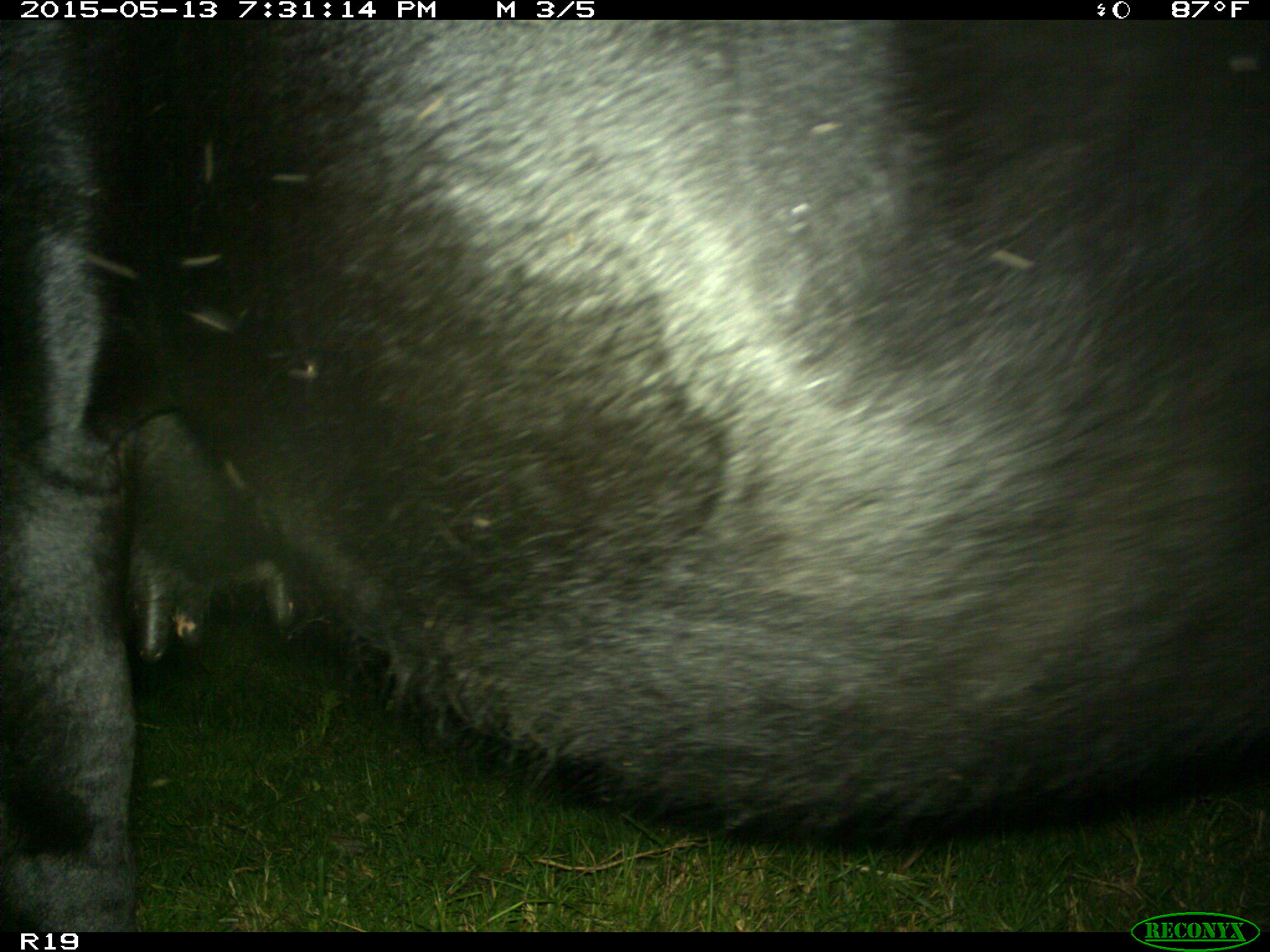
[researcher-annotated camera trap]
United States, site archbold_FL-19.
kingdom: Animalia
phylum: Chordata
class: Mammalia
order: Artiodactyla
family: Bovidae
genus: Bos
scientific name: Bos taurus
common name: domestic cow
Bos taurus (domestic cow).